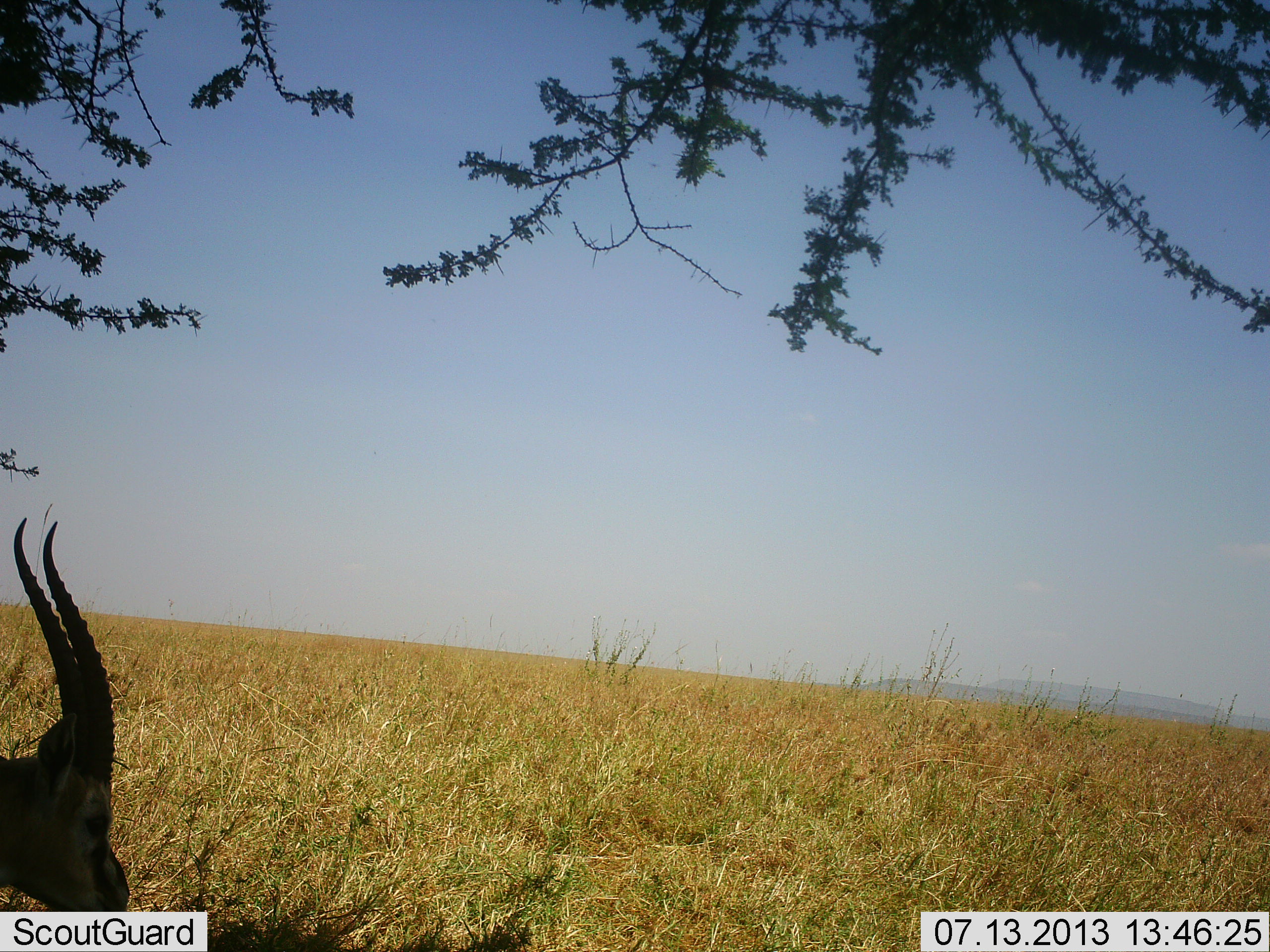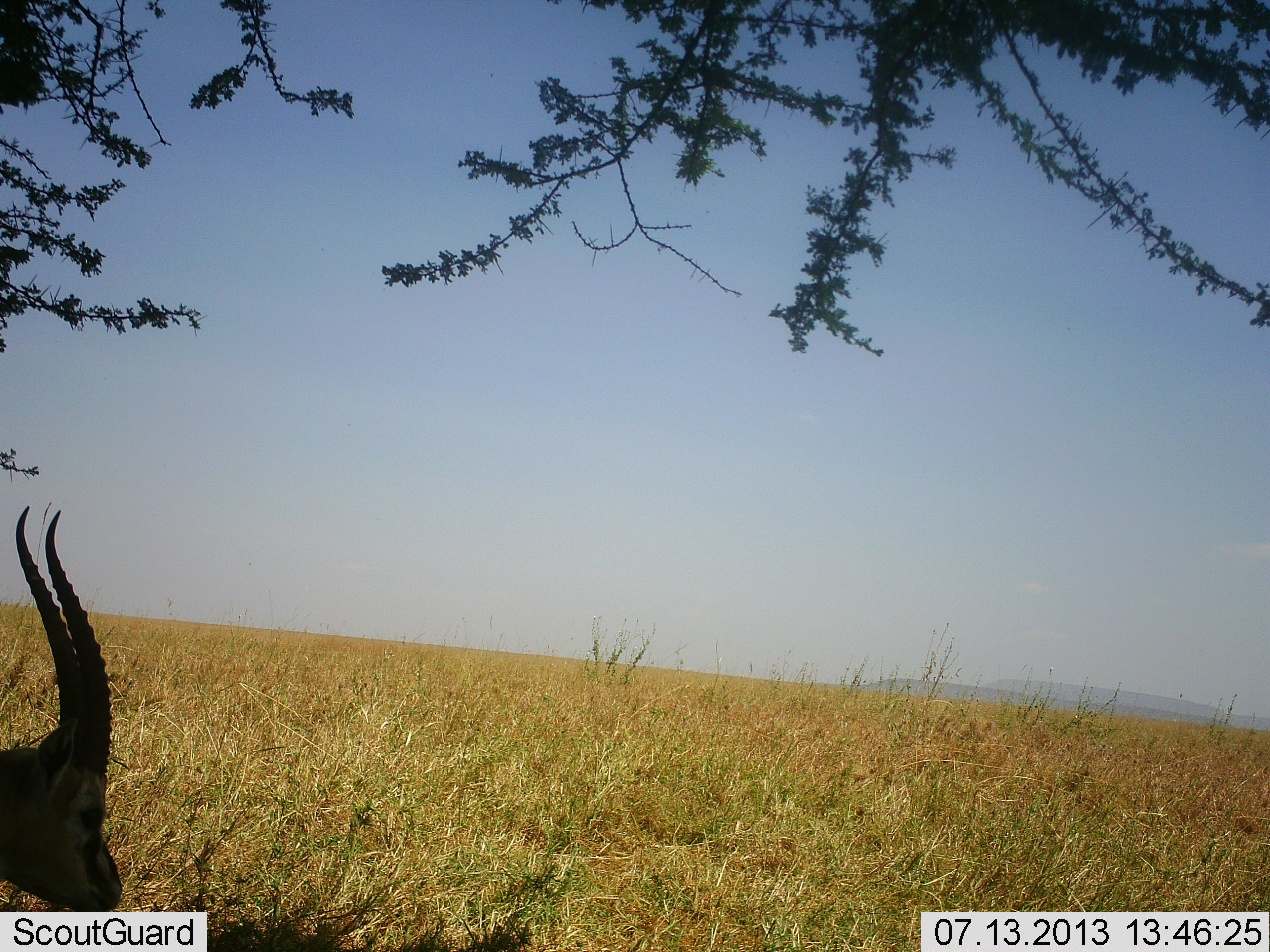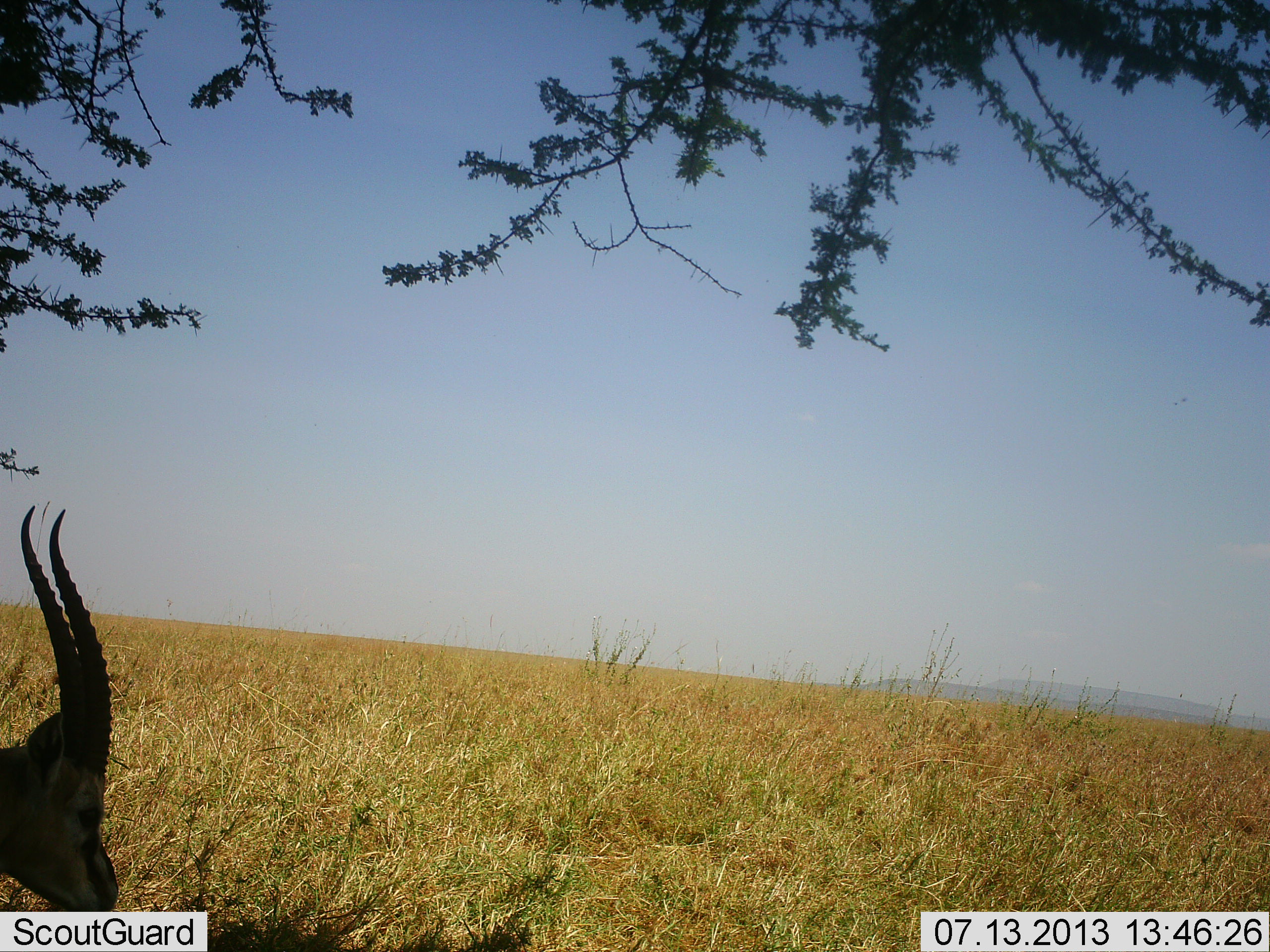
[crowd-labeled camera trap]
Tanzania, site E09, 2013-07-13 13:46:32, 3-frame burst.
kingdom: Animalia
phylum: Chordata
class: Mammalia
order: Artiodactyla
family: Bovidae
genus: Eudorcas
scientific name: Eudorcas thomsonii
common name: thomson's gazelle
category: gazellethomsons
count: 1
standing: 45%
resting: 9%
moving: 9%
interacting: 0%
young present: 0%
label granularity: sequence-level